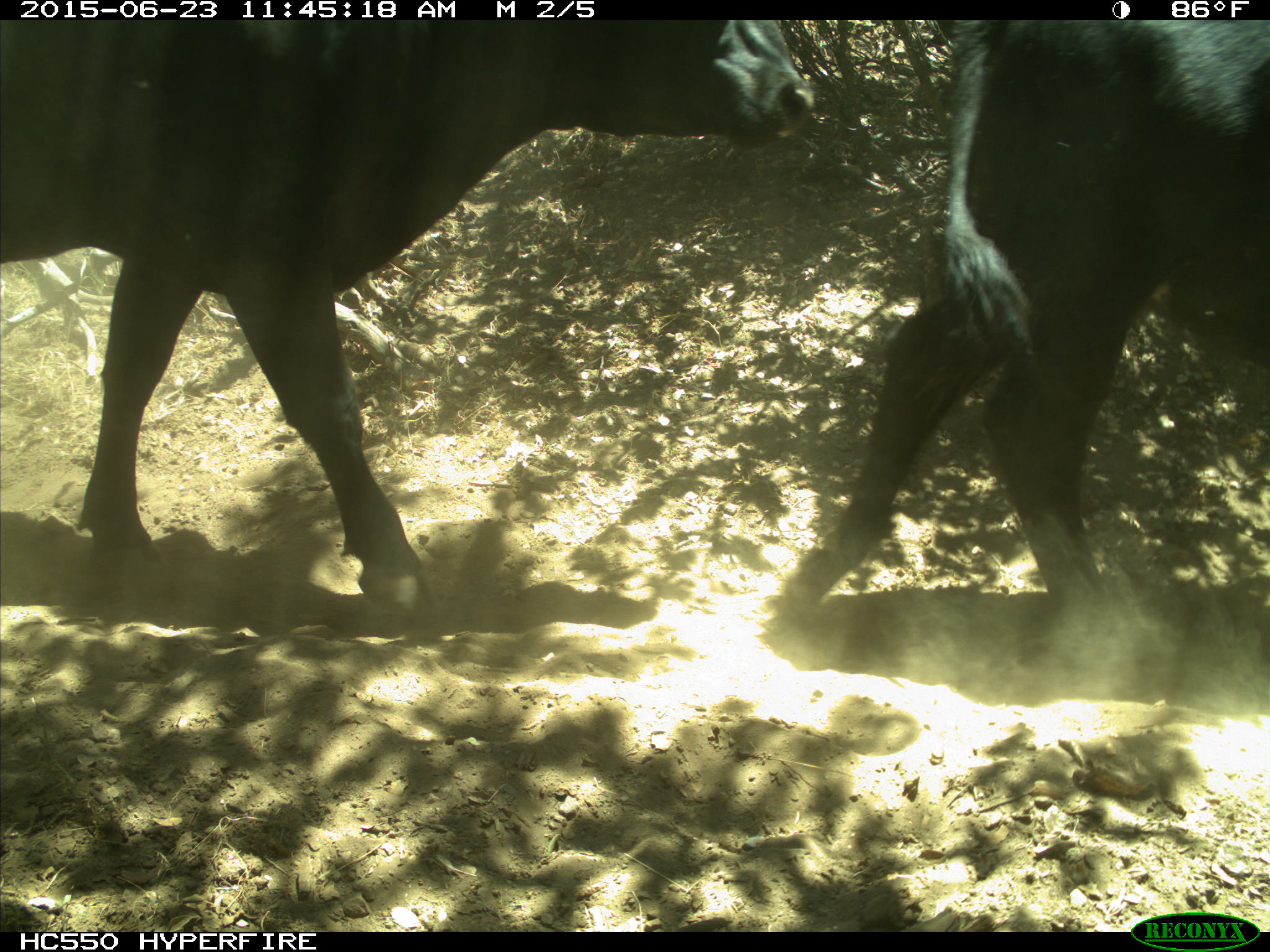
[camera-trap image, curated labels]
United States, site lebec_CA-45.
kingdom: Animalia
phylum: Chordata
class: Mammalia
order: Artiodactyla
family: Bovidae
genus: Bos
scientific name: Bos taurus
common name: domestic cow